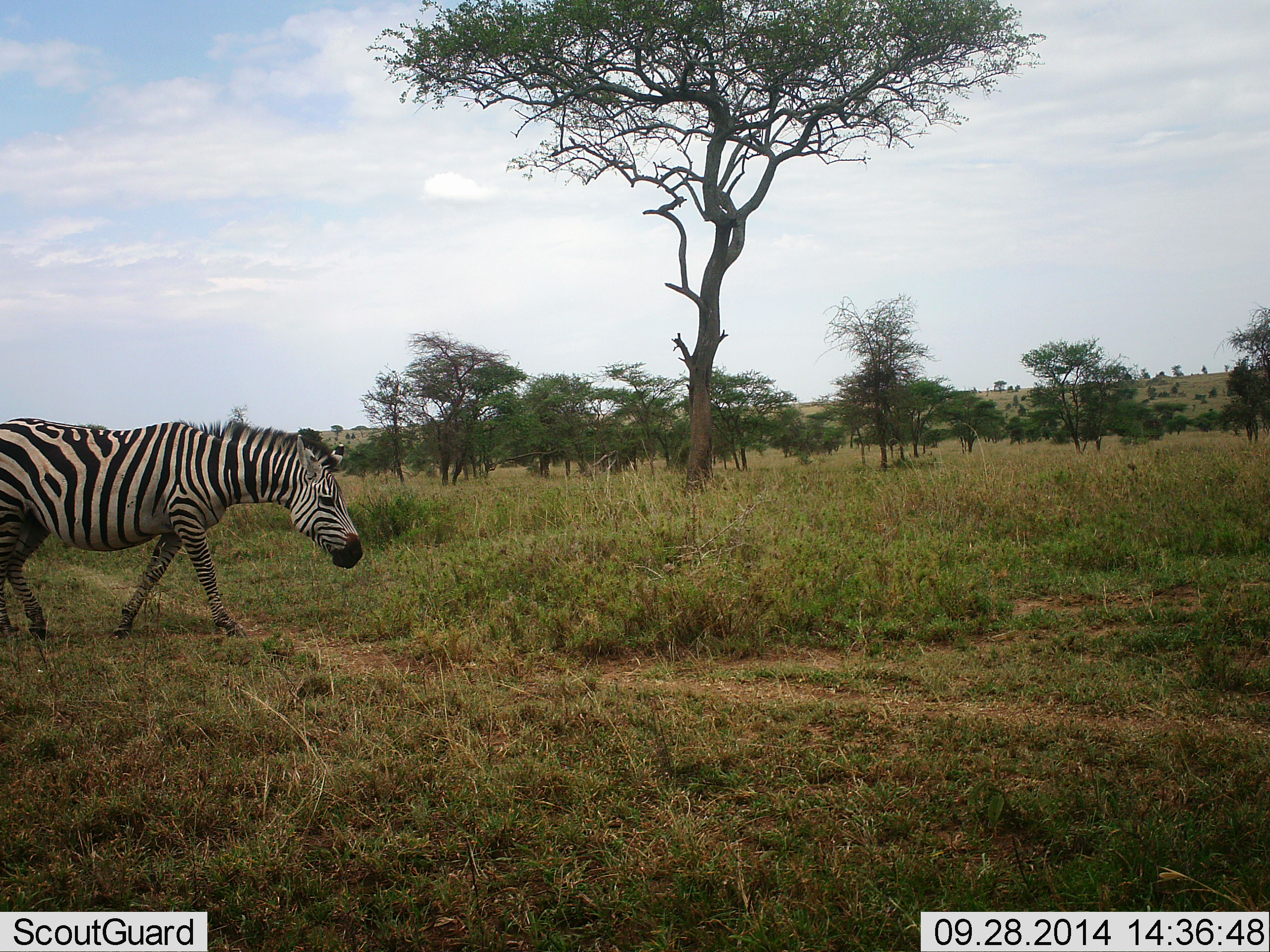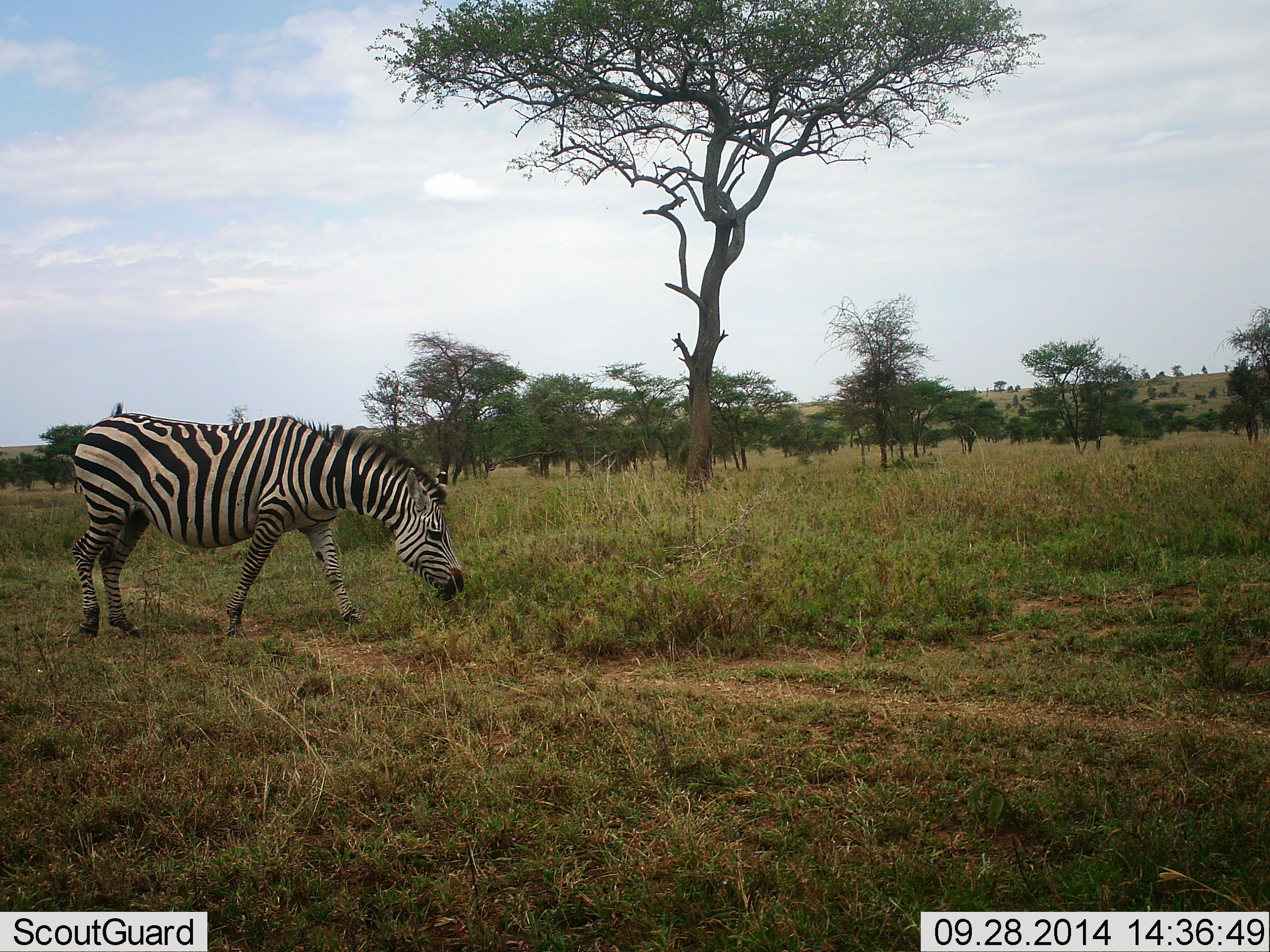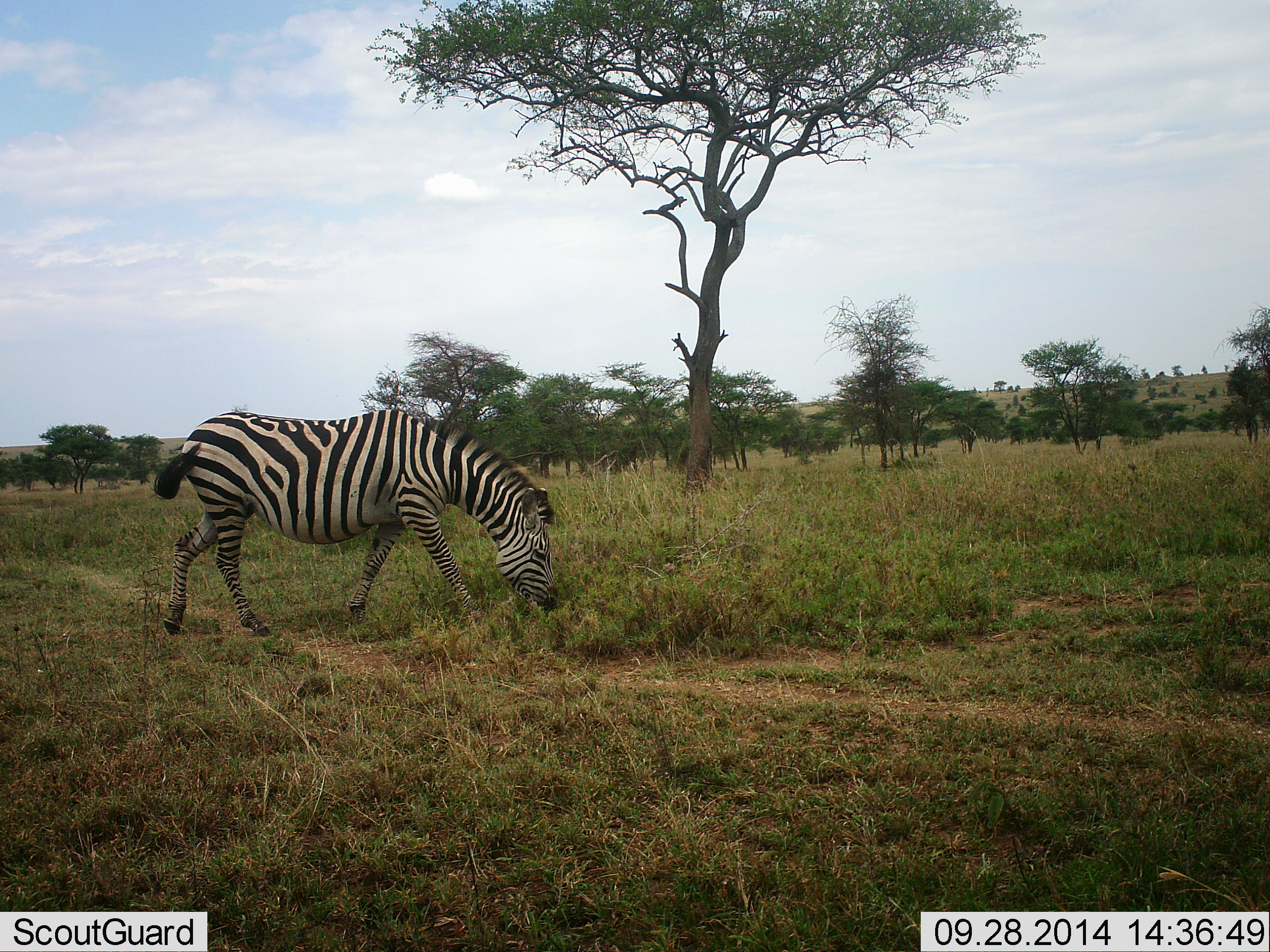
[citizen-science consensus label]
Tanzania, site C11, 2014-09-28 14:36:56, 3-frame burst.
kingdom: Animalia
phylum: Chordata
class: Mammalia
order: Perissodactyla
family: Equidae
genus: Equus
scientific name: Equus quagga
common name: plains zebra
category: zebra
Zebra (plains zebra) (Equus quagga), count 1. Behavior (volunteer vote fractions): standing 10%, resting 0%, moving 90%, interacting 0%. Young present (vote fraction): 0%. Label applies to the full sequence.